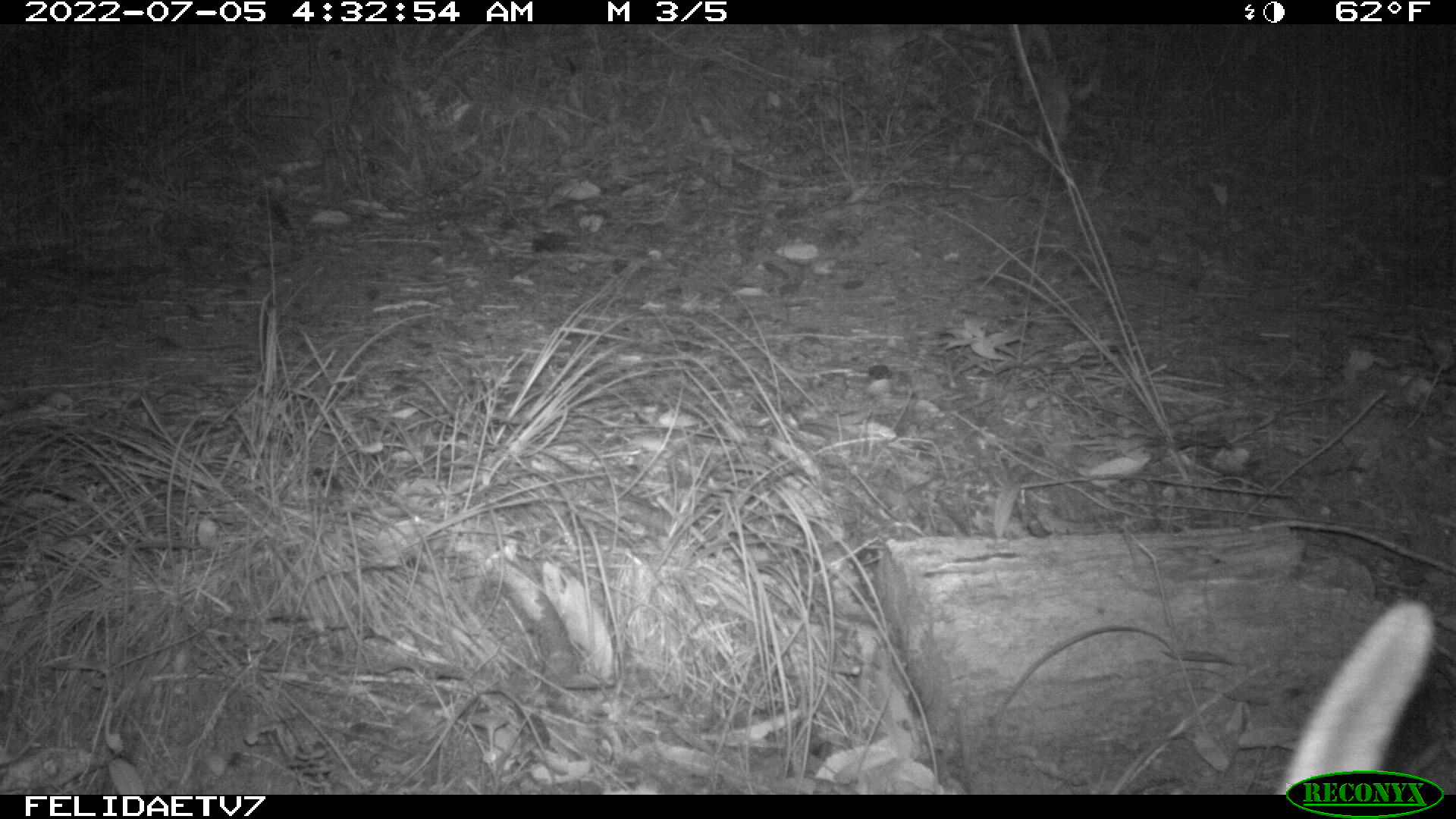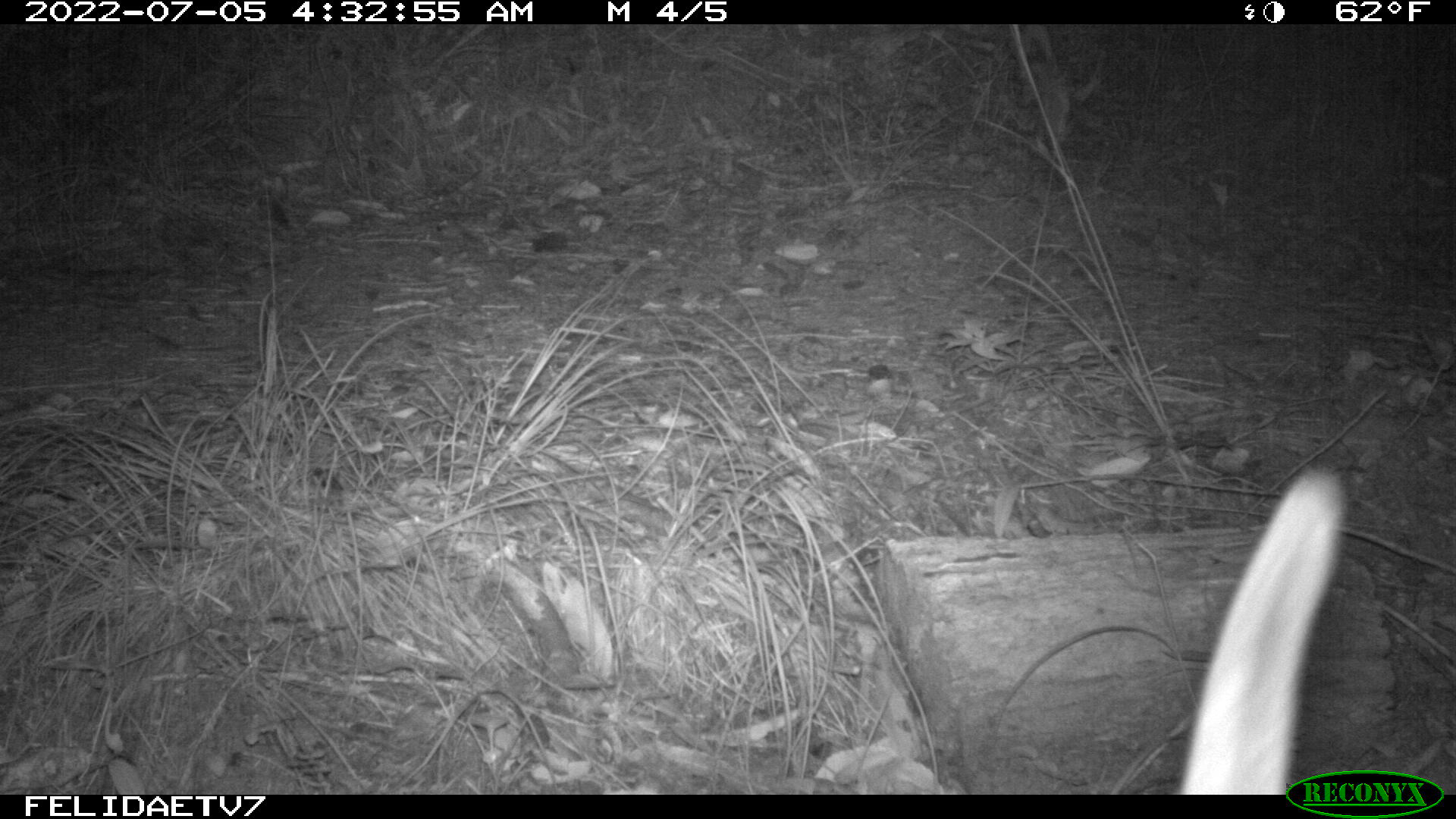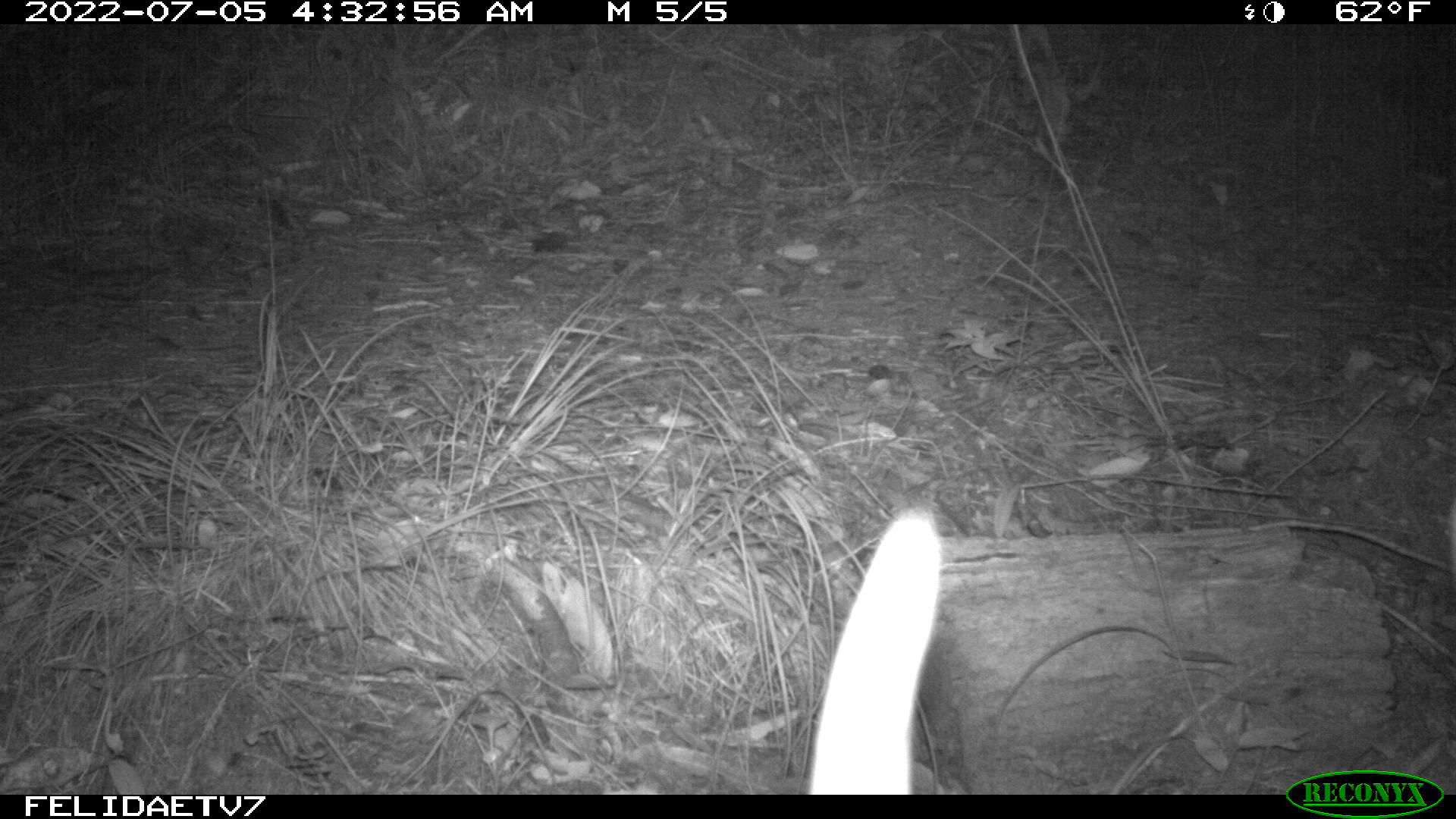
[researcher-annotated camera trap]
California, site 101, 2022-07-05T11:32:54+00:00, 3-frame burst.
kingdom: Animalia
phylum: Chordata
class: Mammalia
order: Artiodactyla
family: Cervidae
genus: Odocoileus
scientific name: Odocoileus hemionus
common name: mule deer